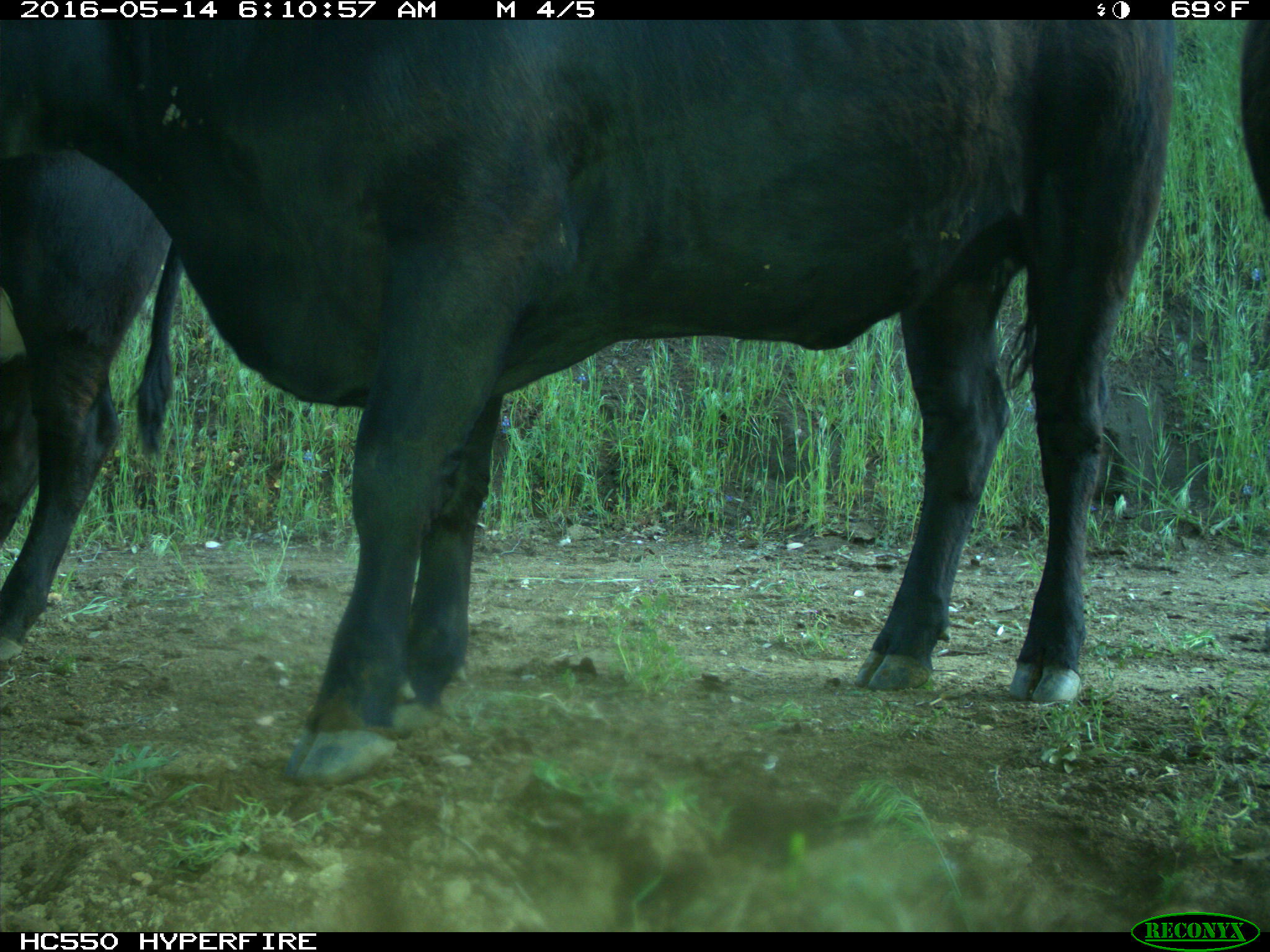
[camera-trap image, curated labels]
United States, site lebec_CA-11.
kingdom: Animalia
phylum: Chordata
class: Mammalia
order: Artiodactyla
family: Bovidae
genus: Bos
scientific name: Bos taurus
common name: domestic cow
Bos taurus (domestic cow).